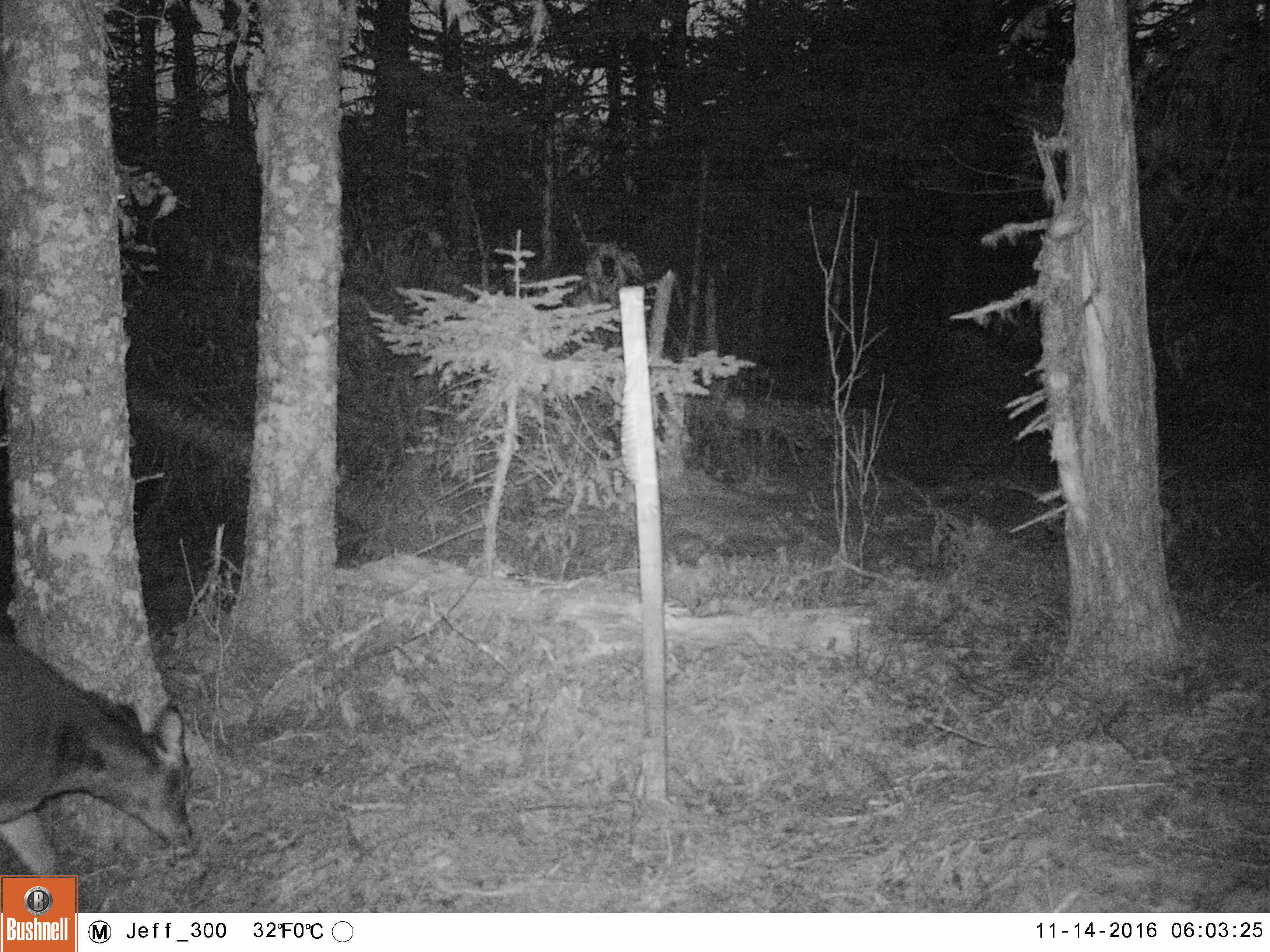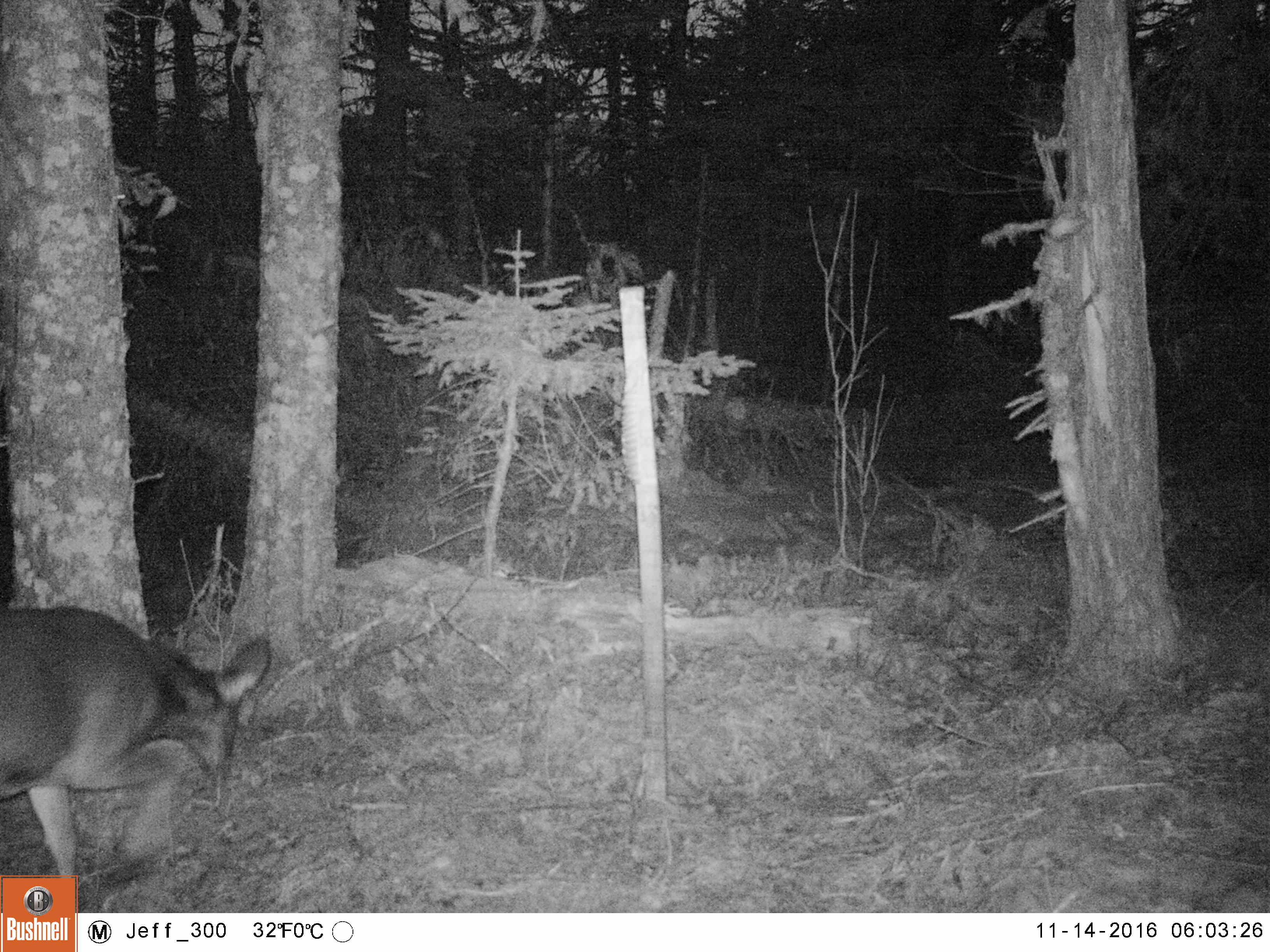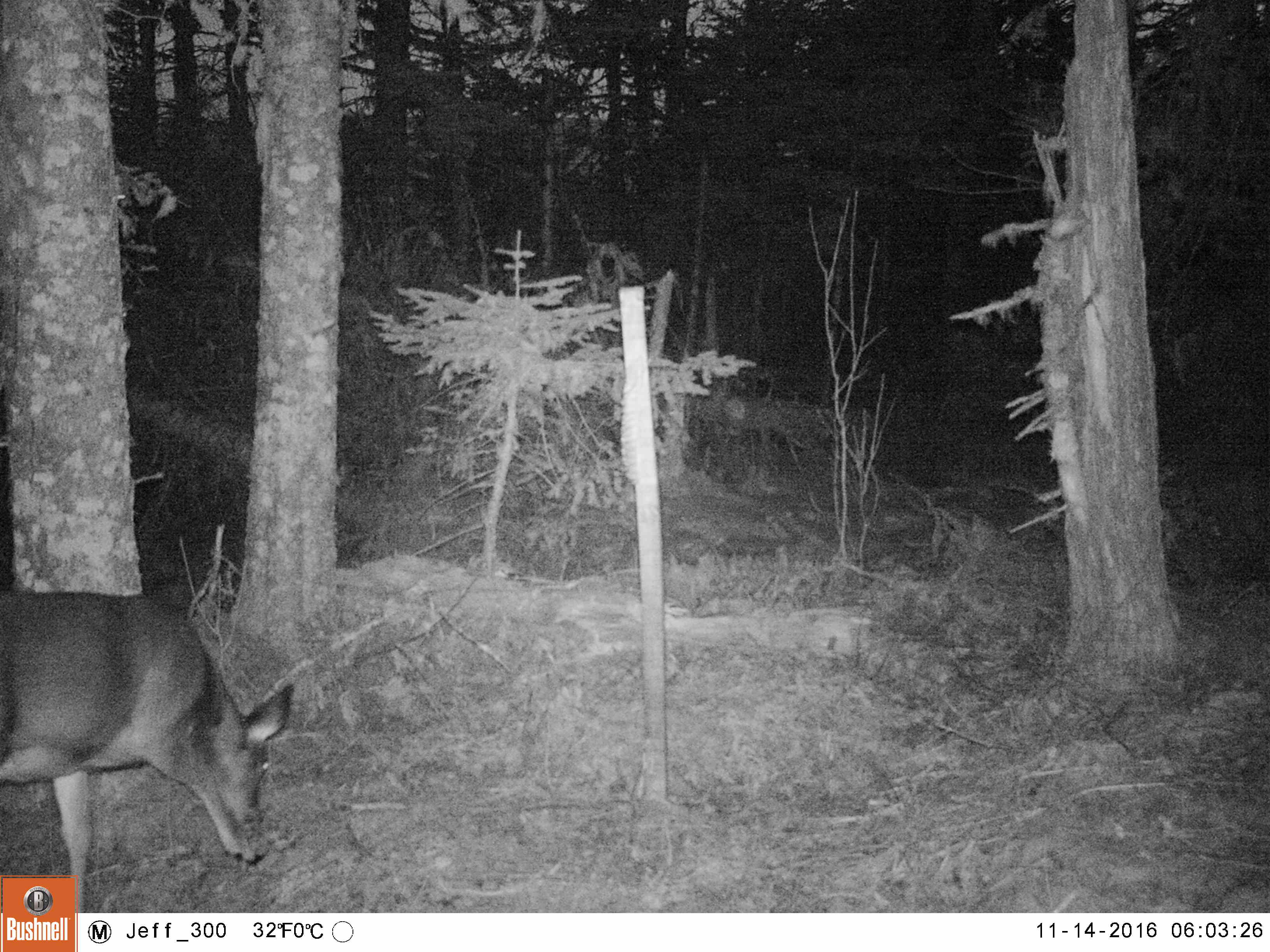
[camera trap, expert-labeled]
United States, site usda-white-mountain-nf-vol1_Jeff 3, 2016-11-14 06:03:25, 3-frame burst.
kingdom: Animalia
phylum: Chordata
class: Mammalia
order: Artiodactyla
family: Cervidae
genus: Odocoileus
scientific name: Odocoileus virginianus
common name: white-tailed deer